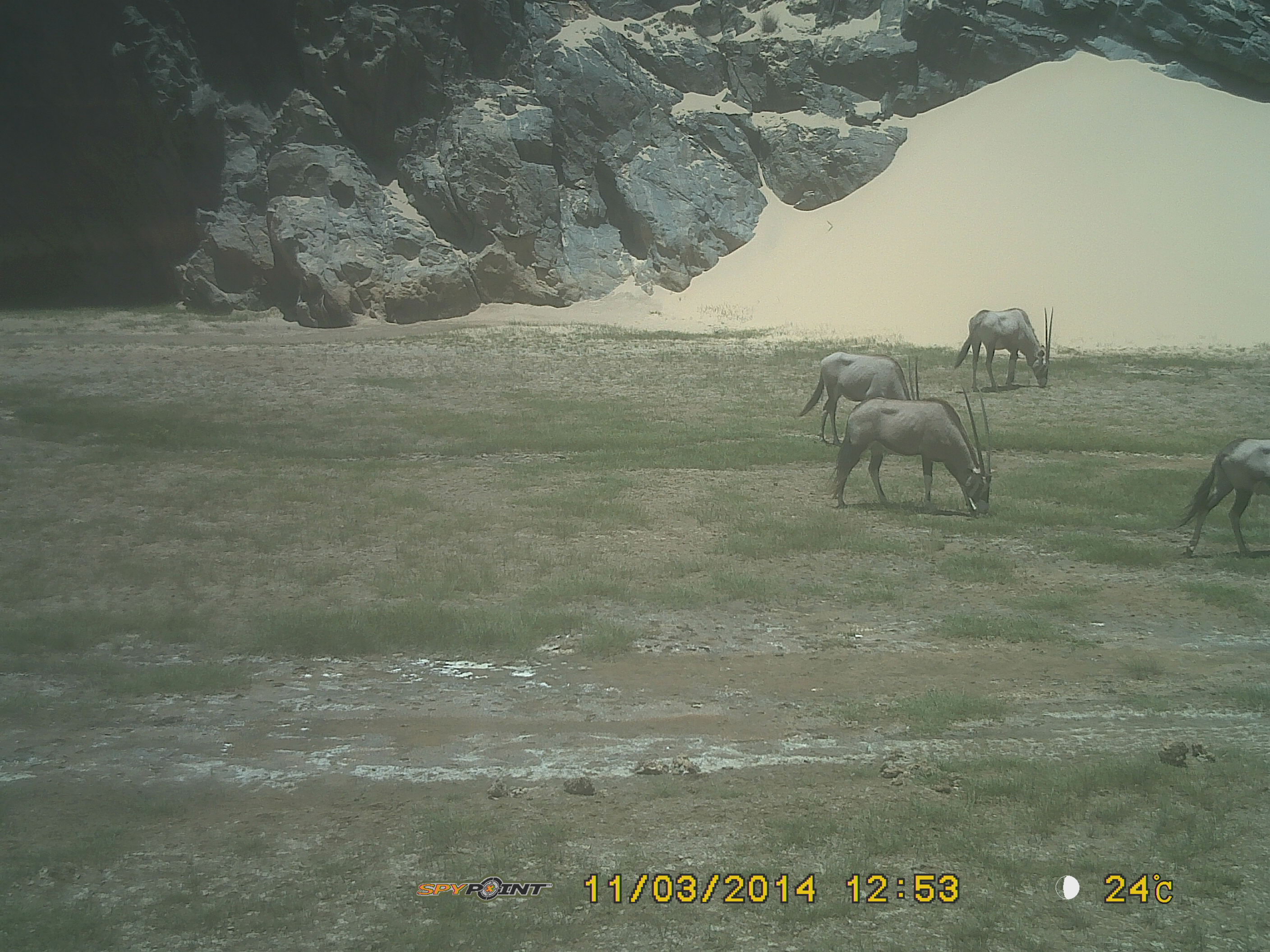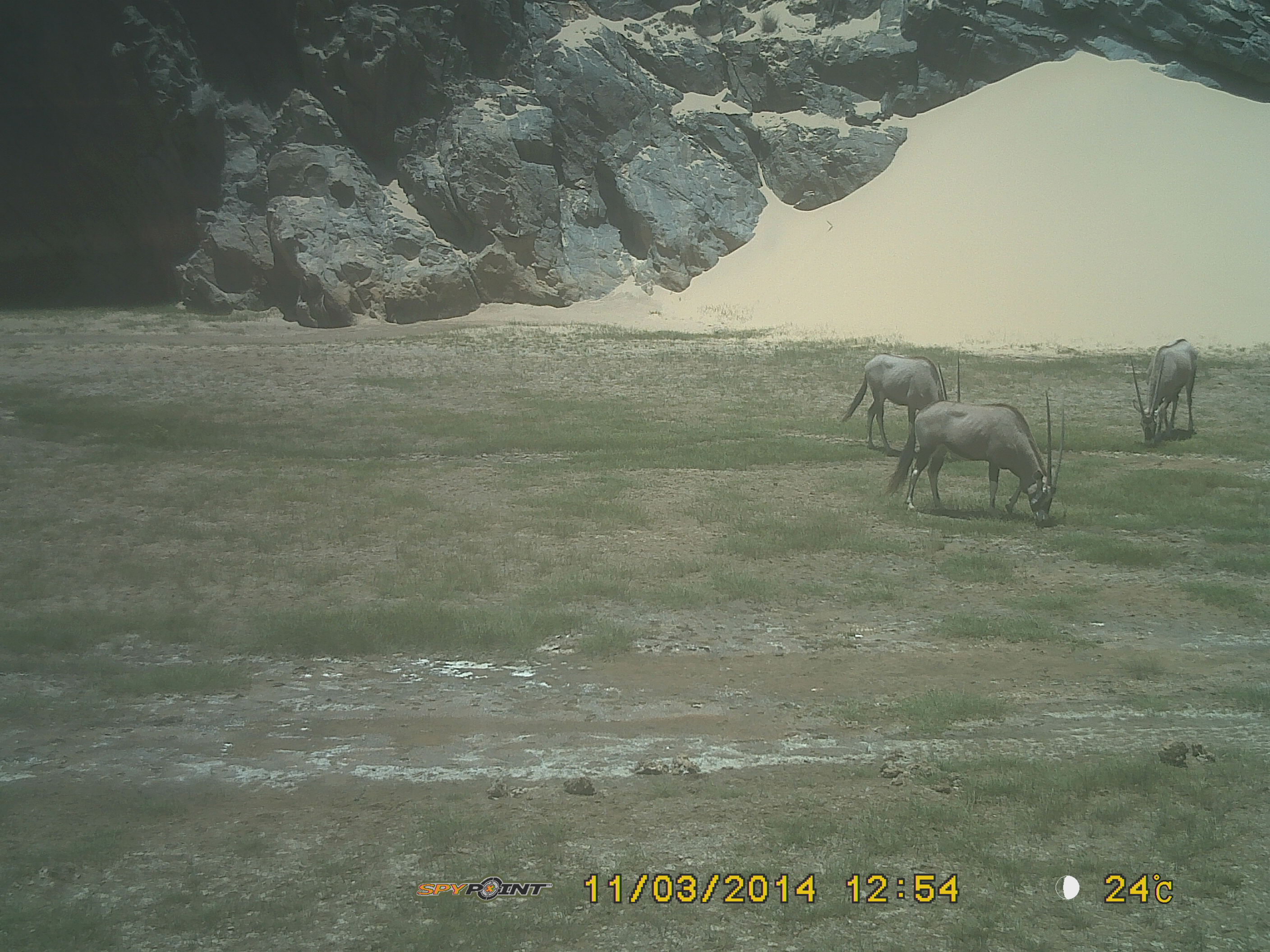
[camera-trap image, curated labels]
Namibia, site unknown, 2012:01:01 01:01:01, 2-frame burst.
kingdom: Animalia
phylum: Chordata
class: Mammalia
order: Artiodactyla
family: Bovidae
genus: Oryx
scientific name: Oryx gazella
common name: gemsbok